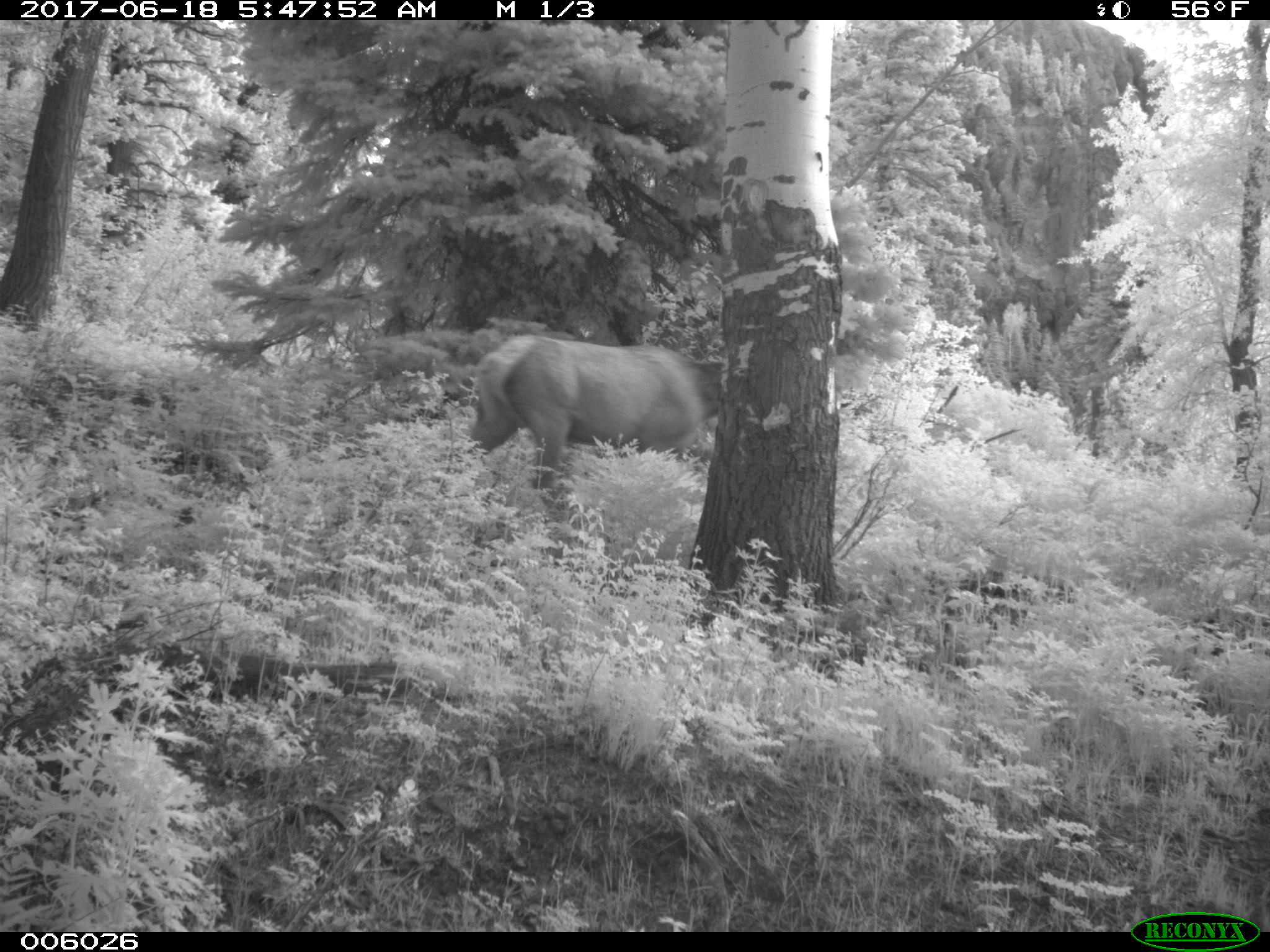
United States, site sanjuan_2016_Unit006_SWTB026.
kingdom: Animalia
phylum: Chordata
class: Mammalia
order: Artiodactyla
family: Cervidae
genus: Cervus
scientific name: Cervus elaphus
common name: red deer